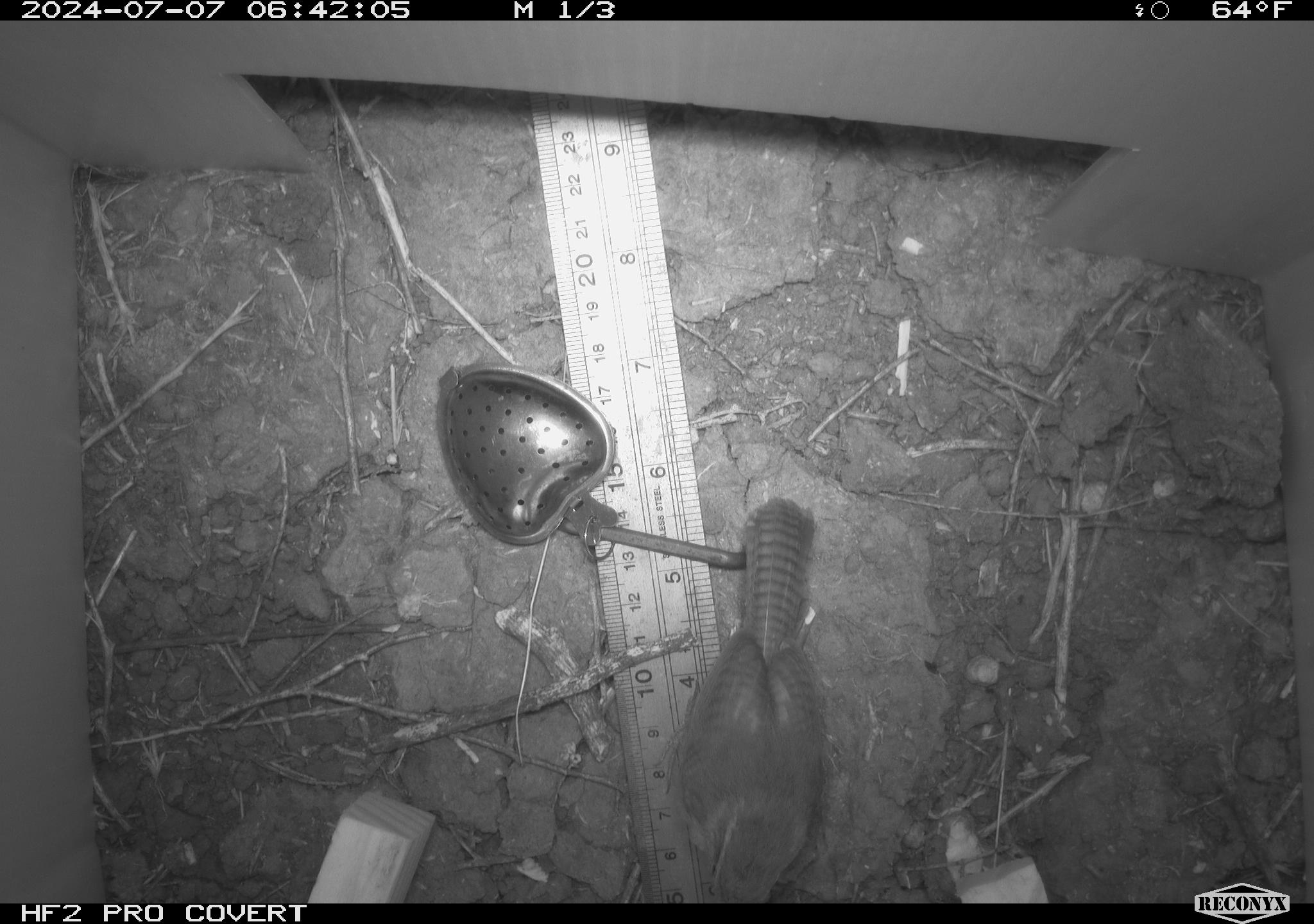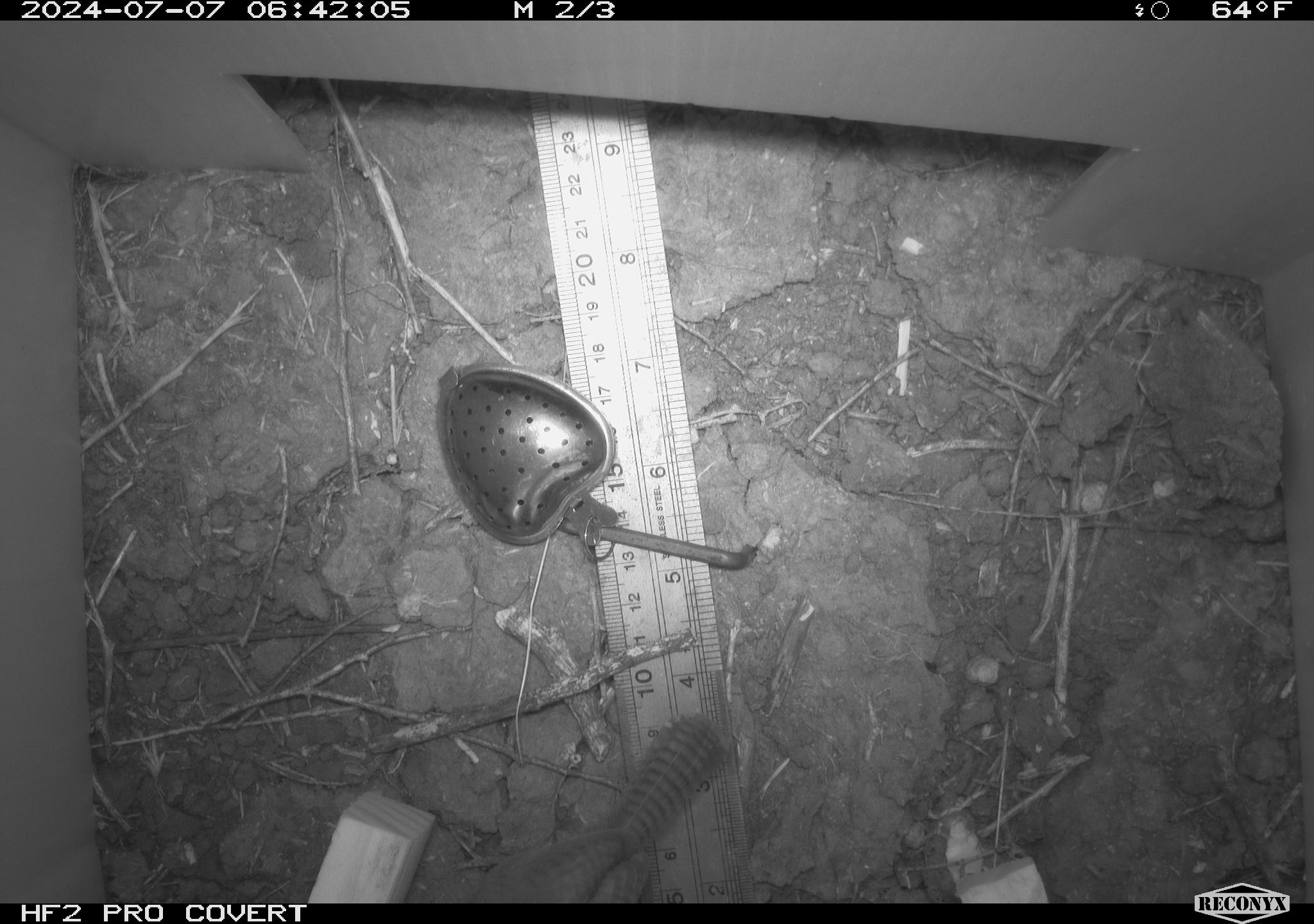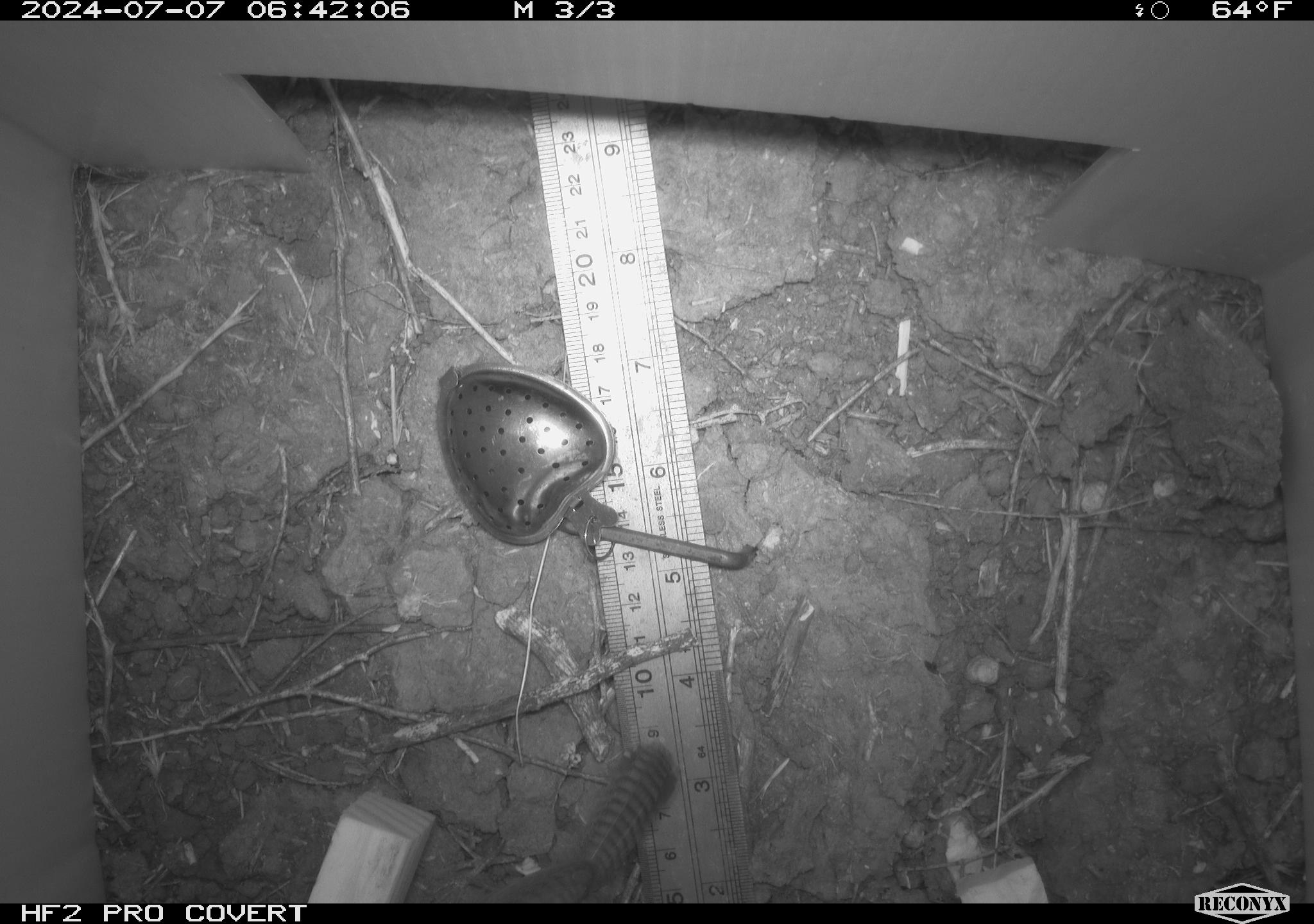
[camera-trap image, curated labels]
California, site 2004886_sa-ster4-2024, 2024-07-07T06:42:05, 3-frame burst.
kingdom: Animalia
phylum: Chordata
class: Aves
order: Passeriformes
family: Troglodytidae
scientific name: Troglodytidae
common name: wren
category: troglodytidae family